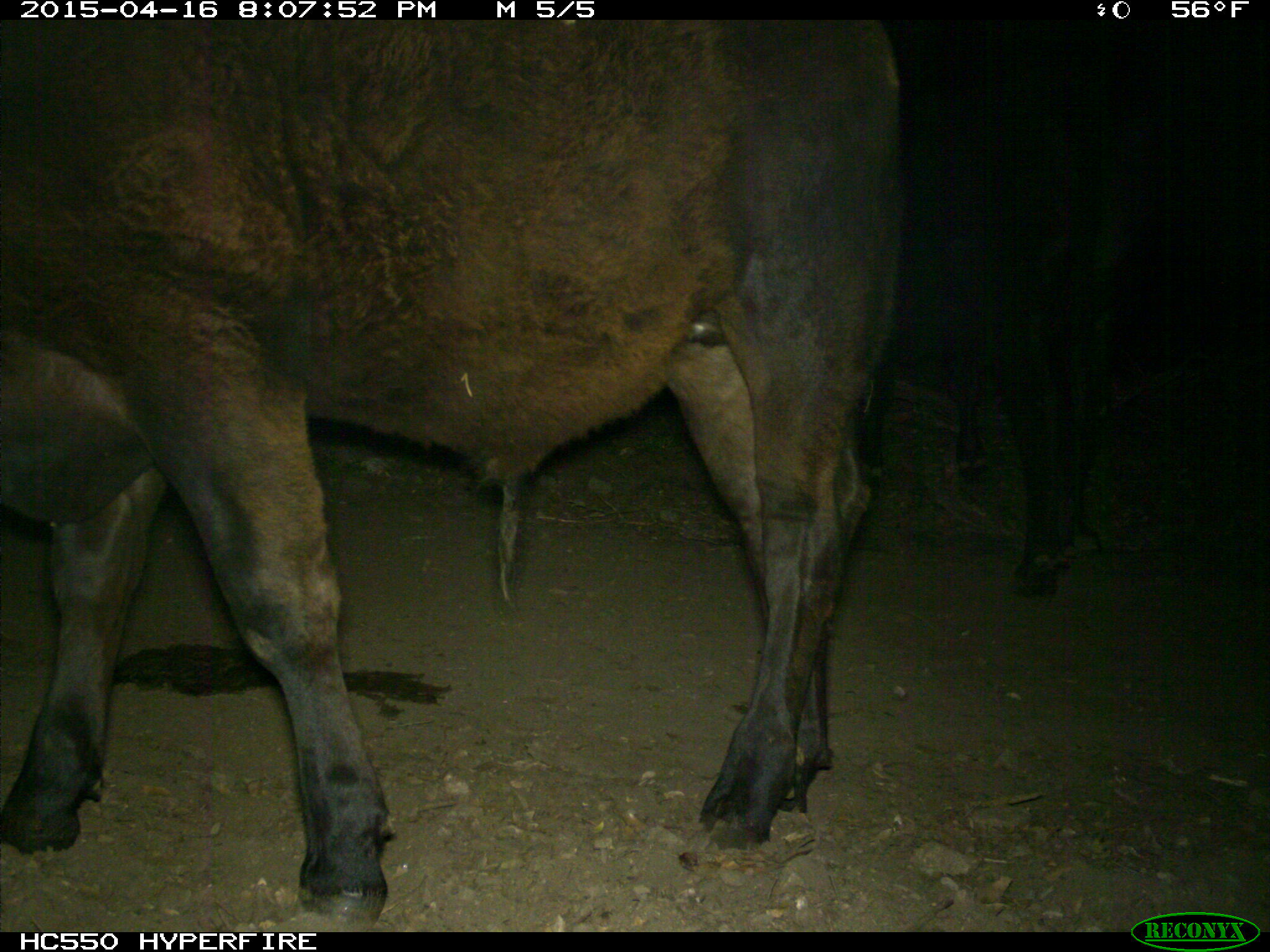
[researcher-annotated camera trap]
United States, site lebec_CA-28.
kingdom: Animalia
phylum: Chordata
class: Mammalia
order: Artiodactyla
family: Bovidae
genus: Bos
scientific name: Bos taurus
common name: domestic cow